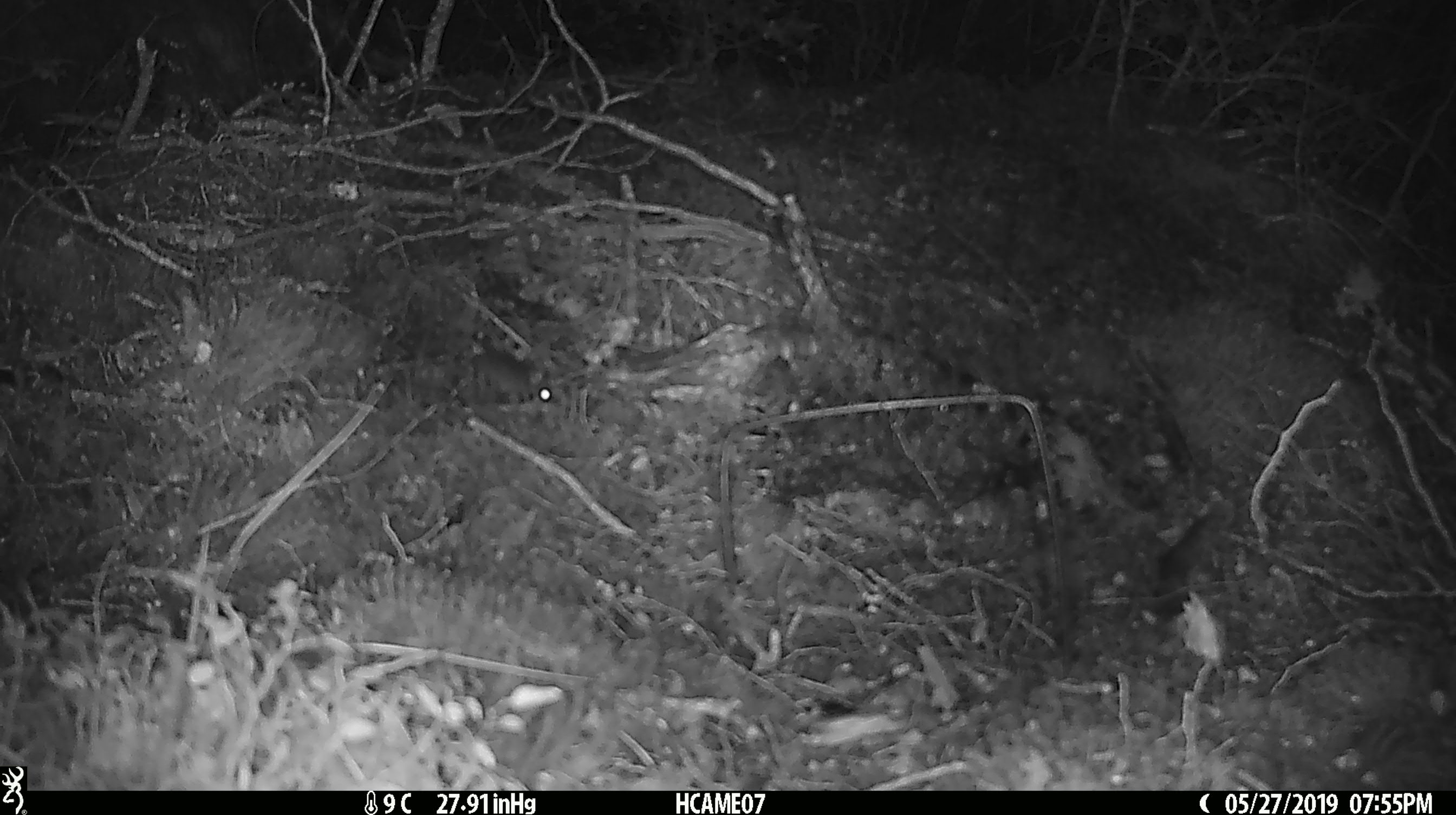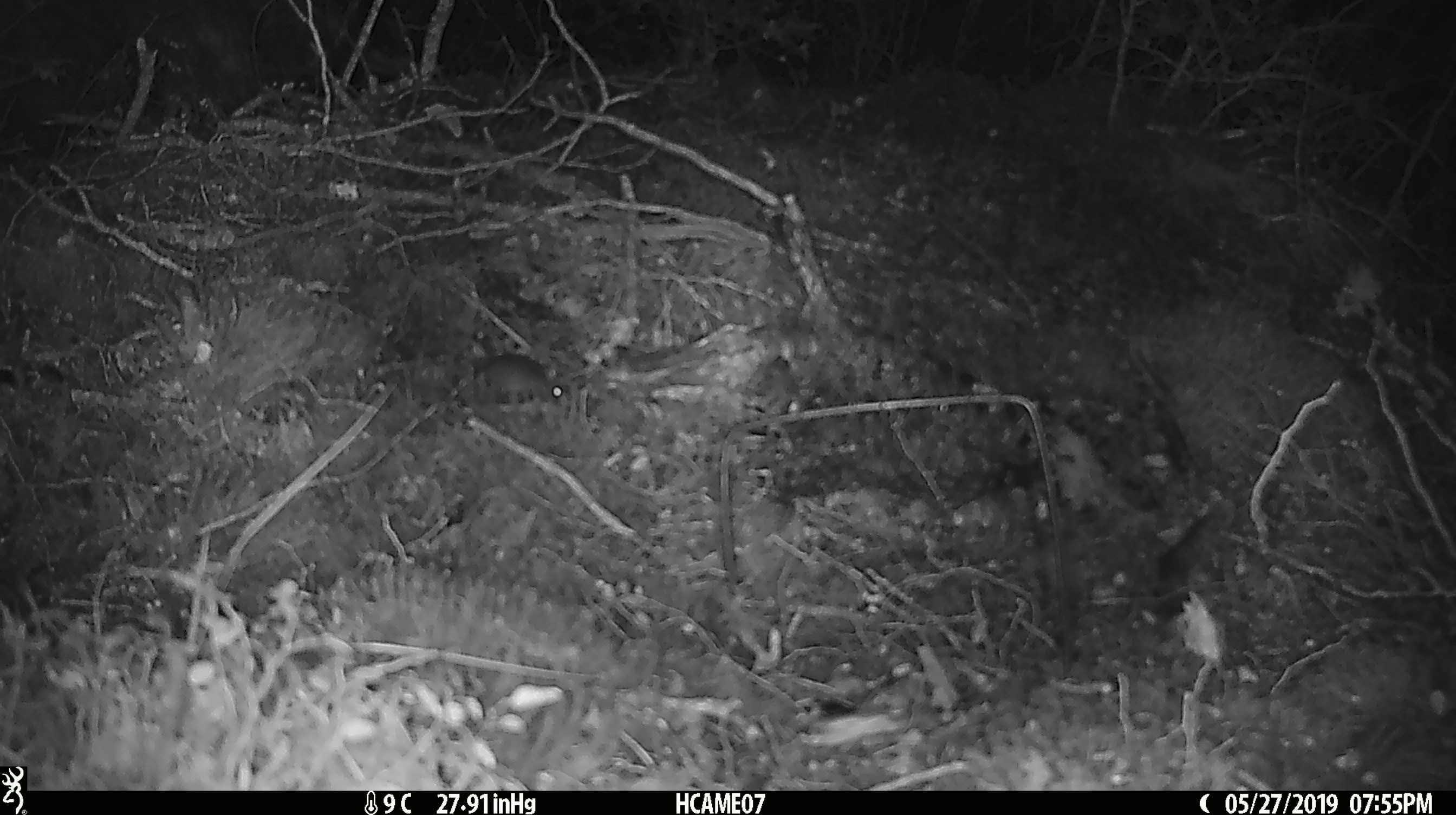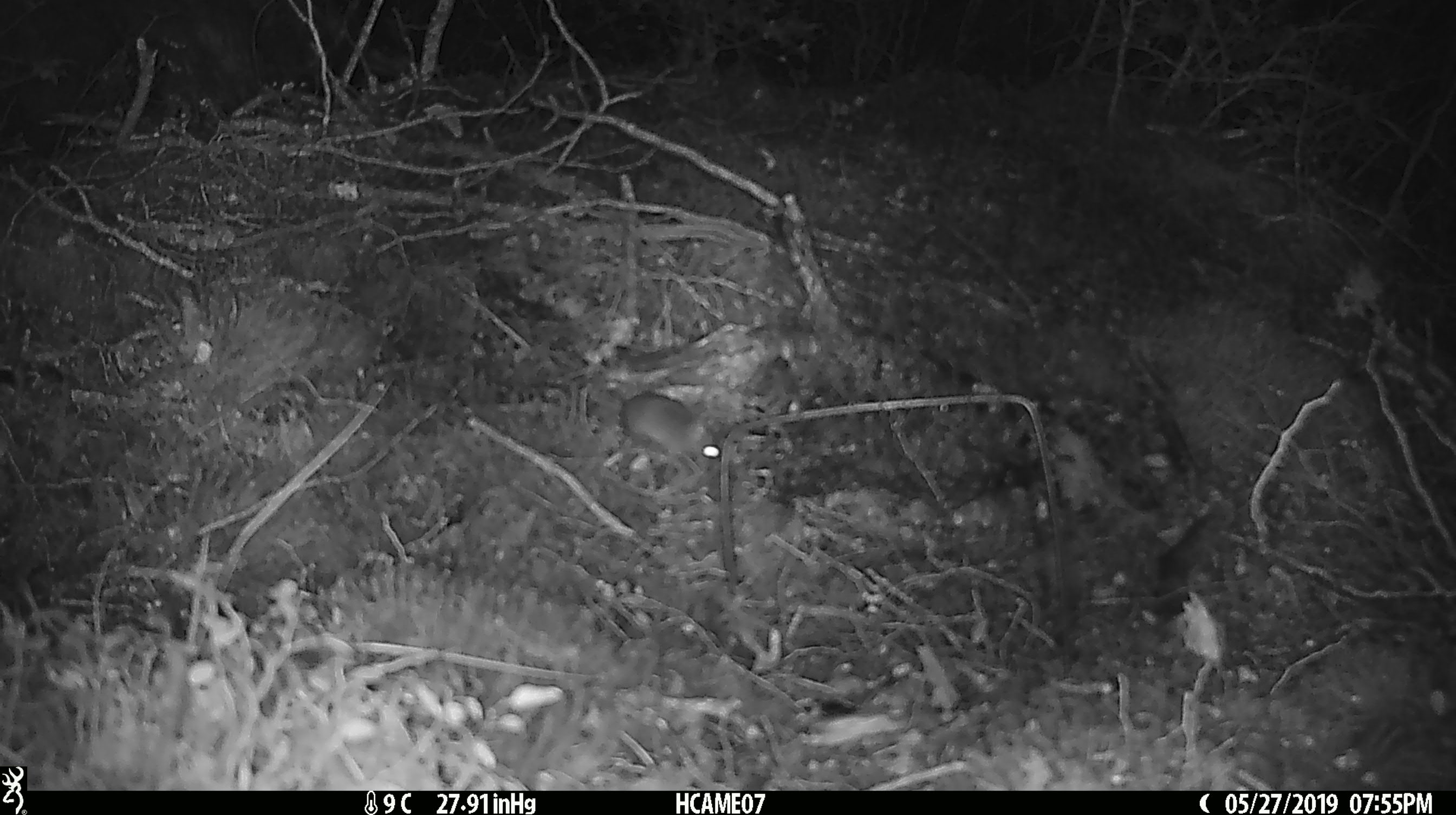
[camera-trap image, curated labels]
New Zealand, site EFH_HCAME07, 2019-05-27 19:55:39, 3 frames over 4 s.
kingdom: Animalia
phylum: Chordata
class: Mammalia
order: Rodentia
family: Muridae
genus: Mus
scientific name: Mus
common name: mouse